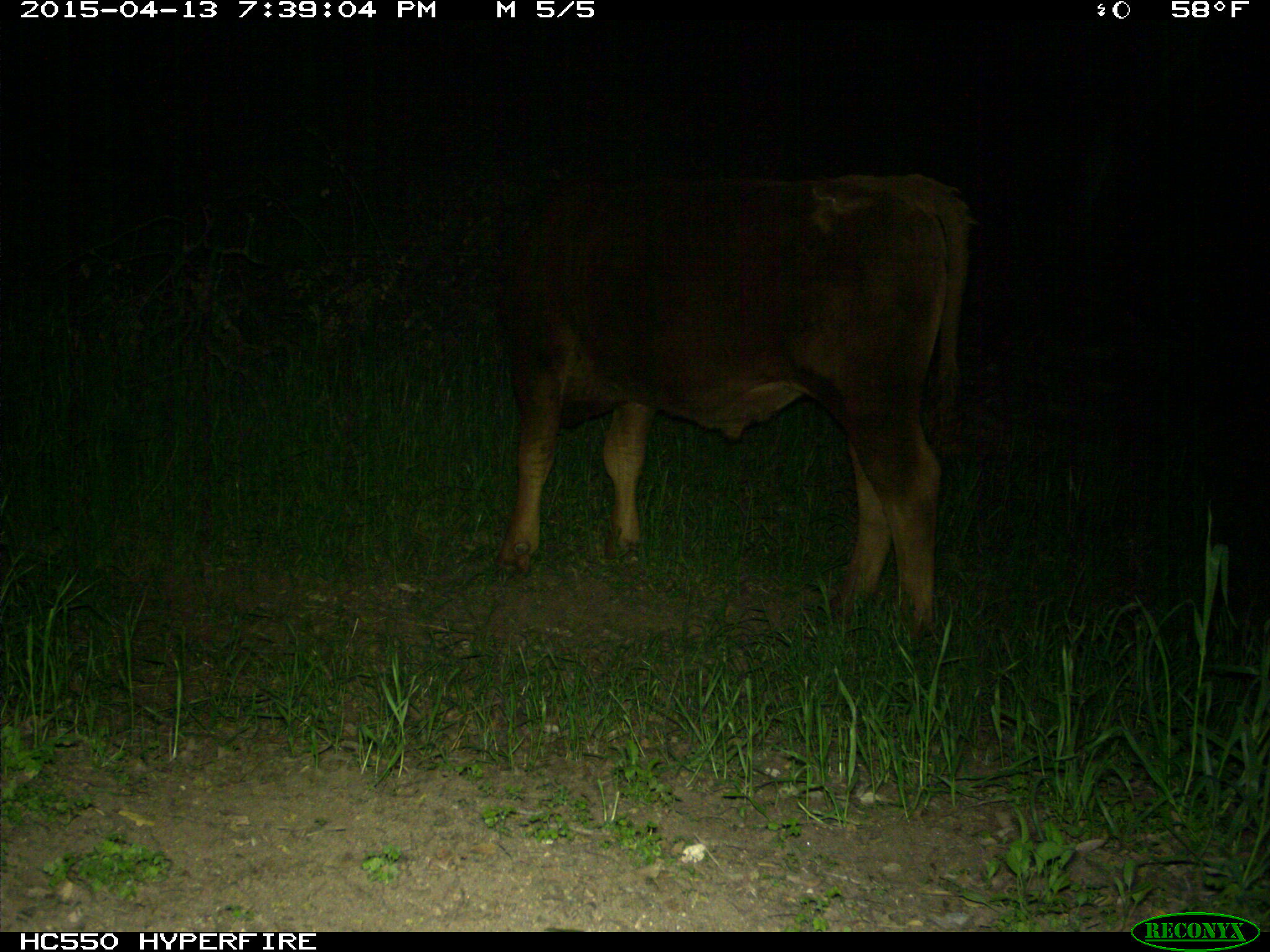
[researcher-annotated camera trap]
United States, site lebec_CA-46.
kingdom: Animalia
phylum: Chordata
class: Mammalia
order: Artiodactyla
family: Bovidae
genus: Bos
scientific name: Bos taurus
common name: domestic cow